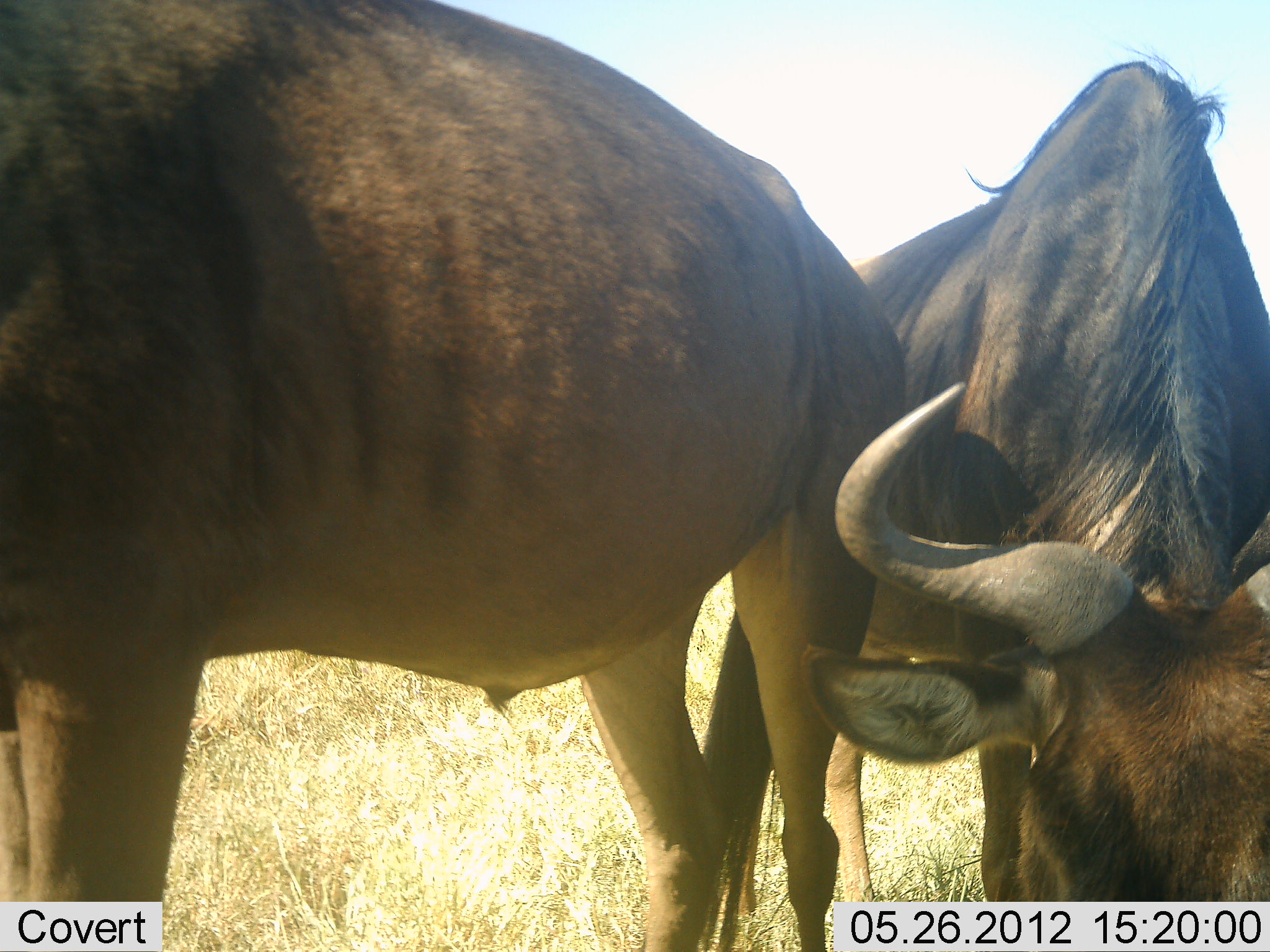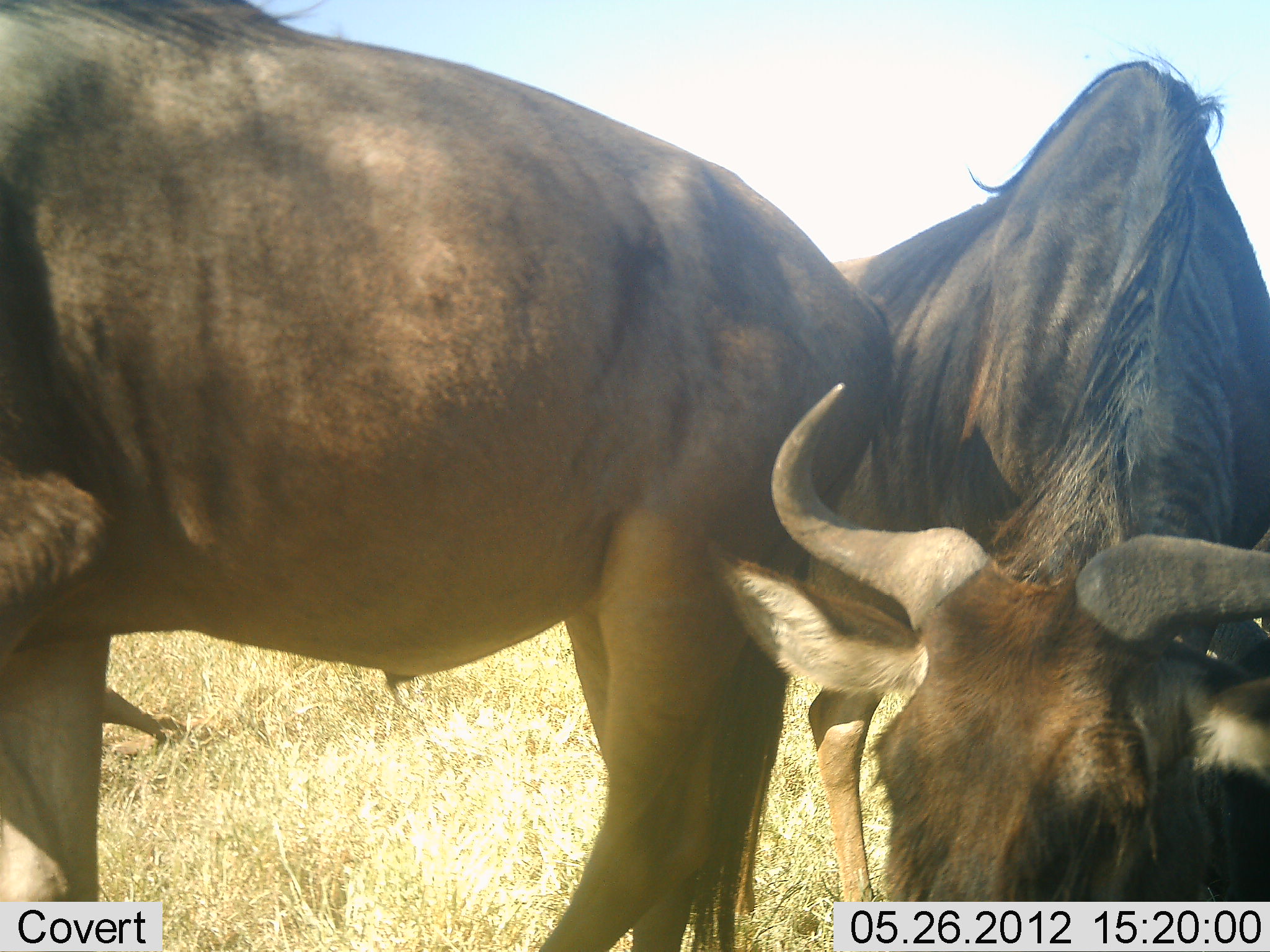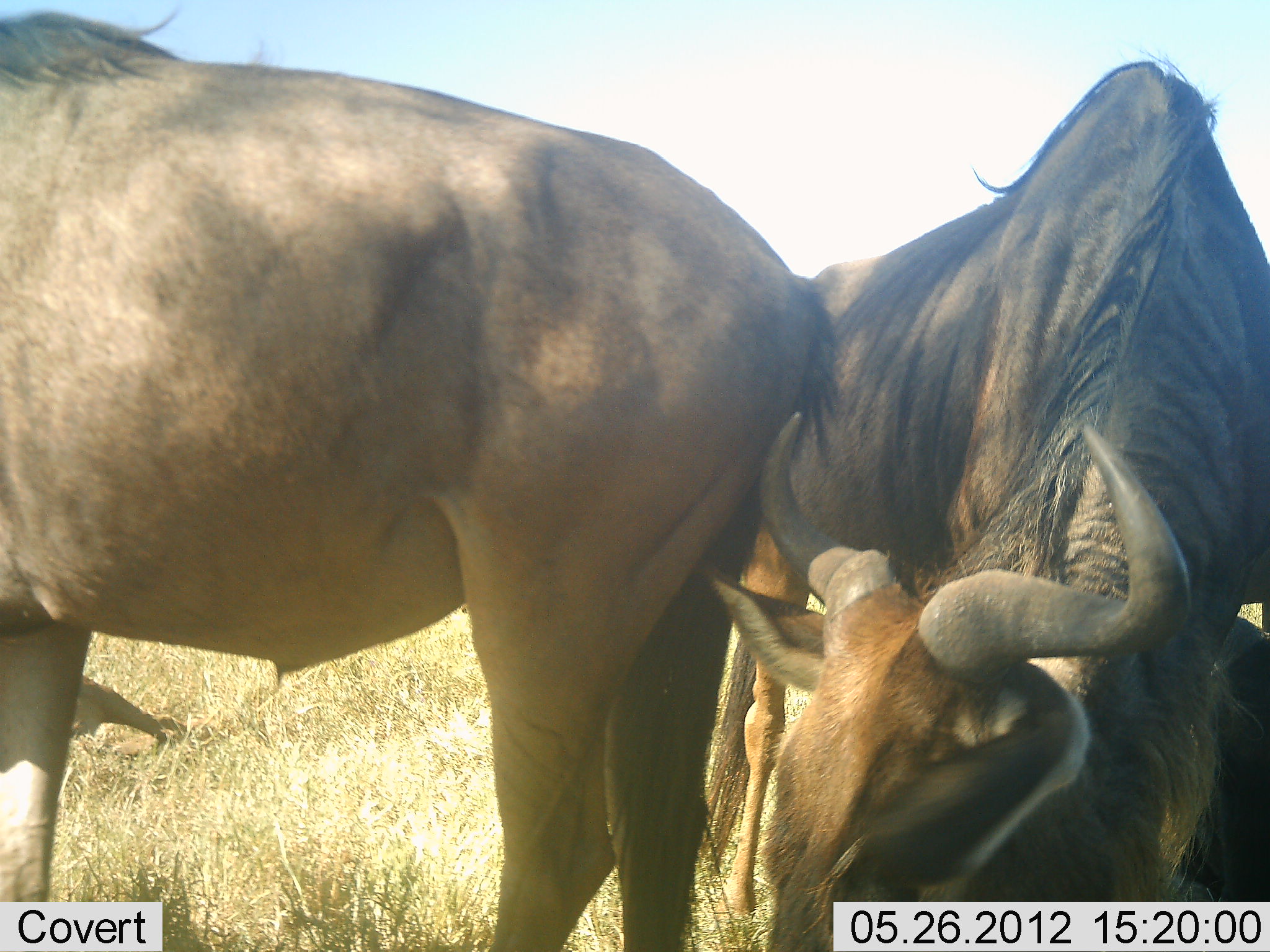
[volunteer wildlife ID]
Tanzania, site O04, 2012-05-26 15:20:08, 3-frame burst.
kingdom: Animalia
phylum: Chordata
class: Mammalia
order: Artiodactyla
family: Bovidae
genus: Connochaetes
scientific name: Connochaetes taurinus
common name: blue wildebeest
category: wildebeest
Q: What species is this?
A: Wildebeest (blue wildebeest) (Connochaetes taurinus).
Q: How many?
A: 2.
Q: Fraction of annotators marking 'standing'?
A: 80%.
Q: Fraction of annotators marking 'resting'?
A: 20%.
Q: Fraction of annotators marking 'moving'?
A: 0%.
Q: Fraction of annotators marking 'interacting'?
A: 20%.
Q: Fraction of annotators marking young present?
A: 0%.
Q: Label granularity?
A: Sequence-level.